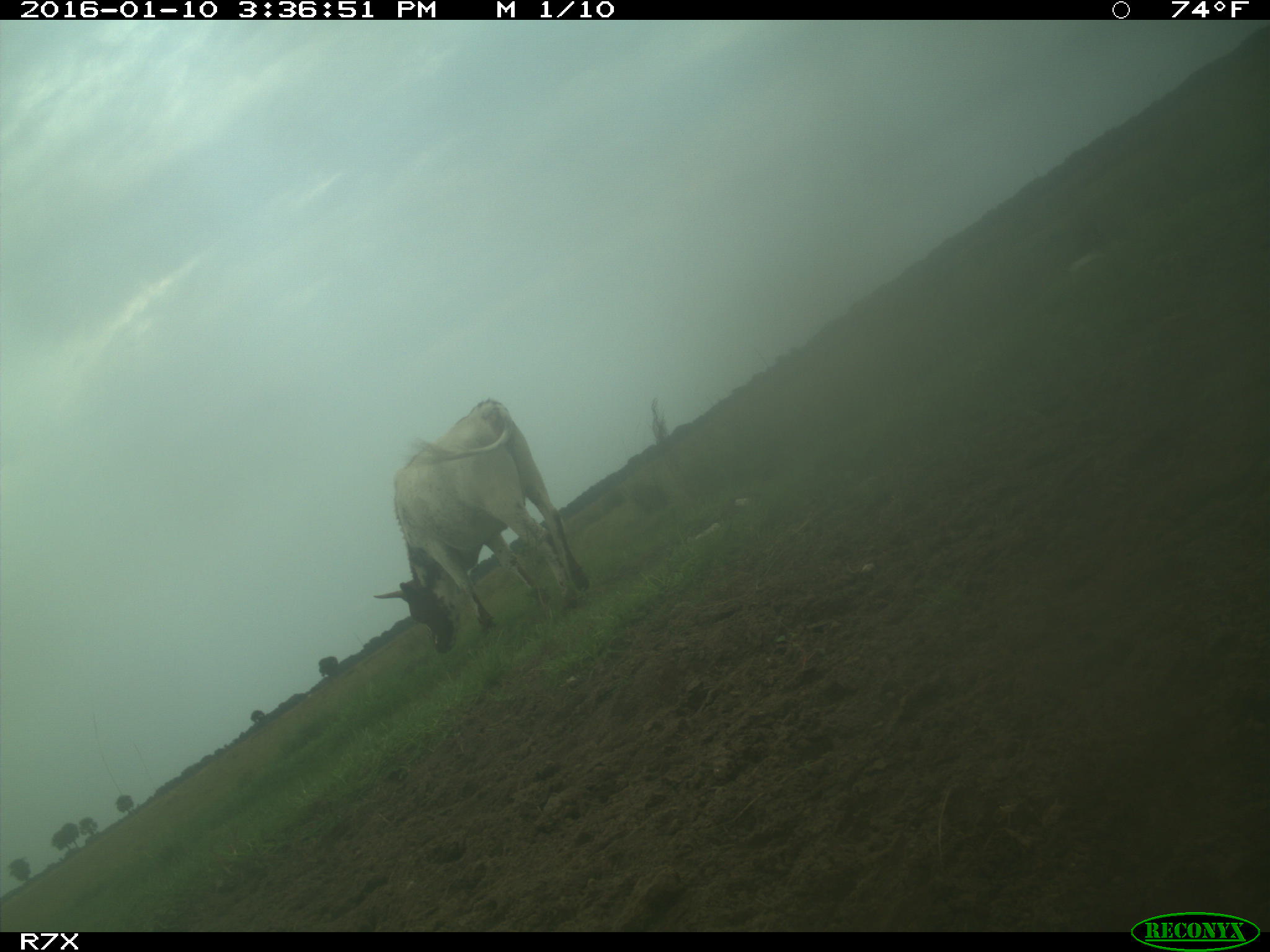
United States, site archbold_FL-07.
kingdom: Animalia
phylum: Chordata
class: Mammalia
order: Artiodactyla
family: Bovidae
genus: Bos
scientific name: Bos taurus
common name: domestic cow